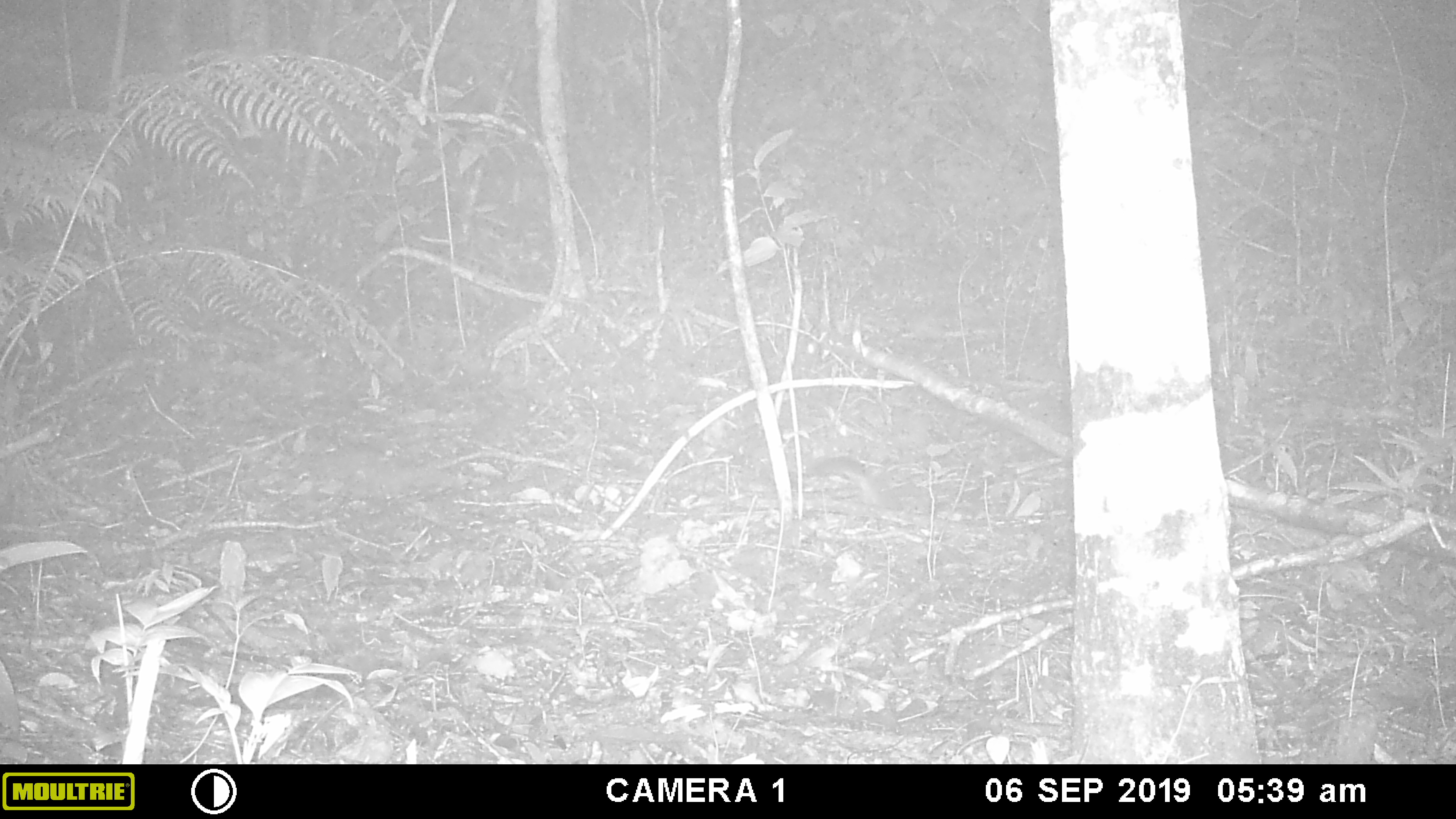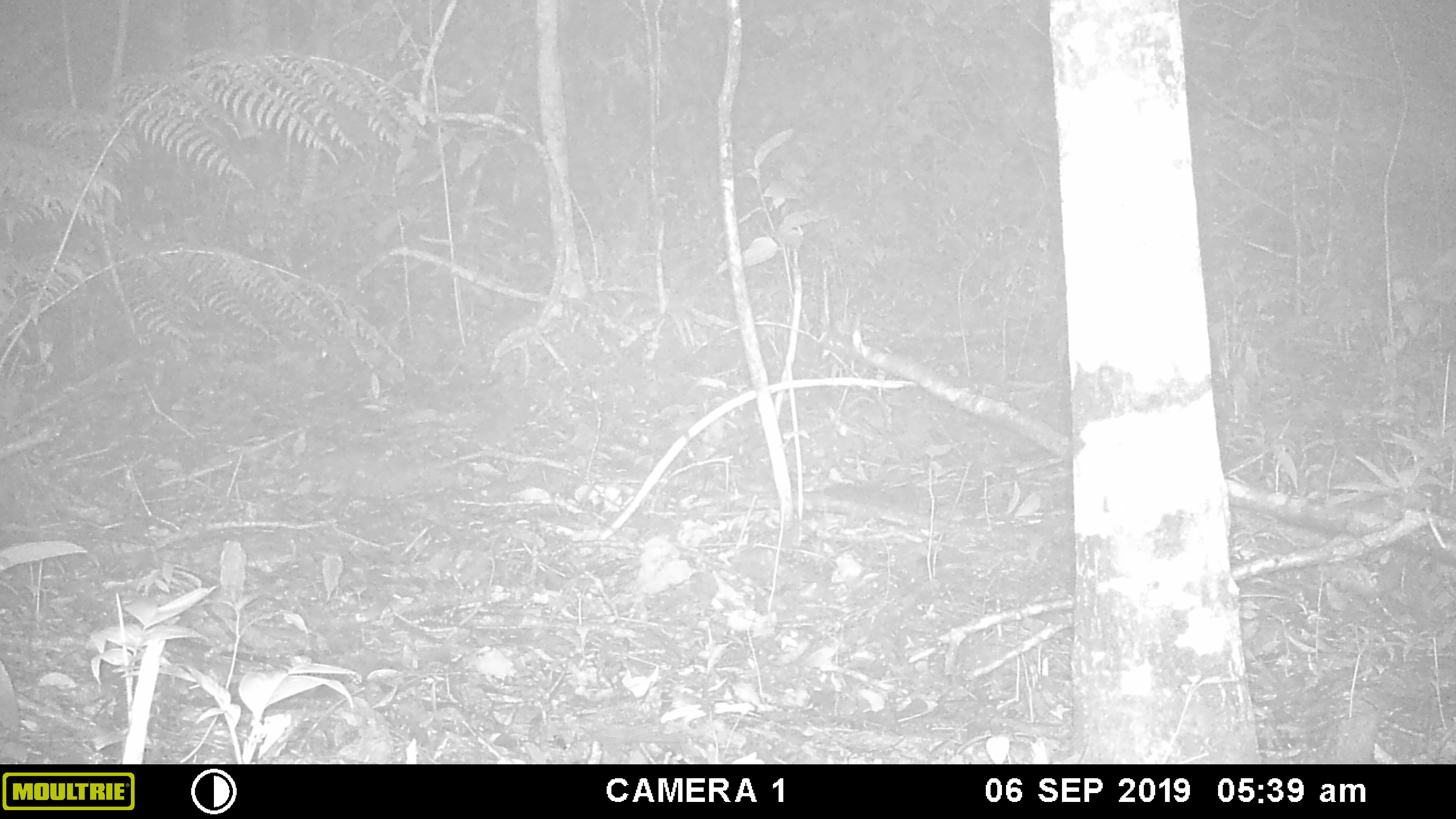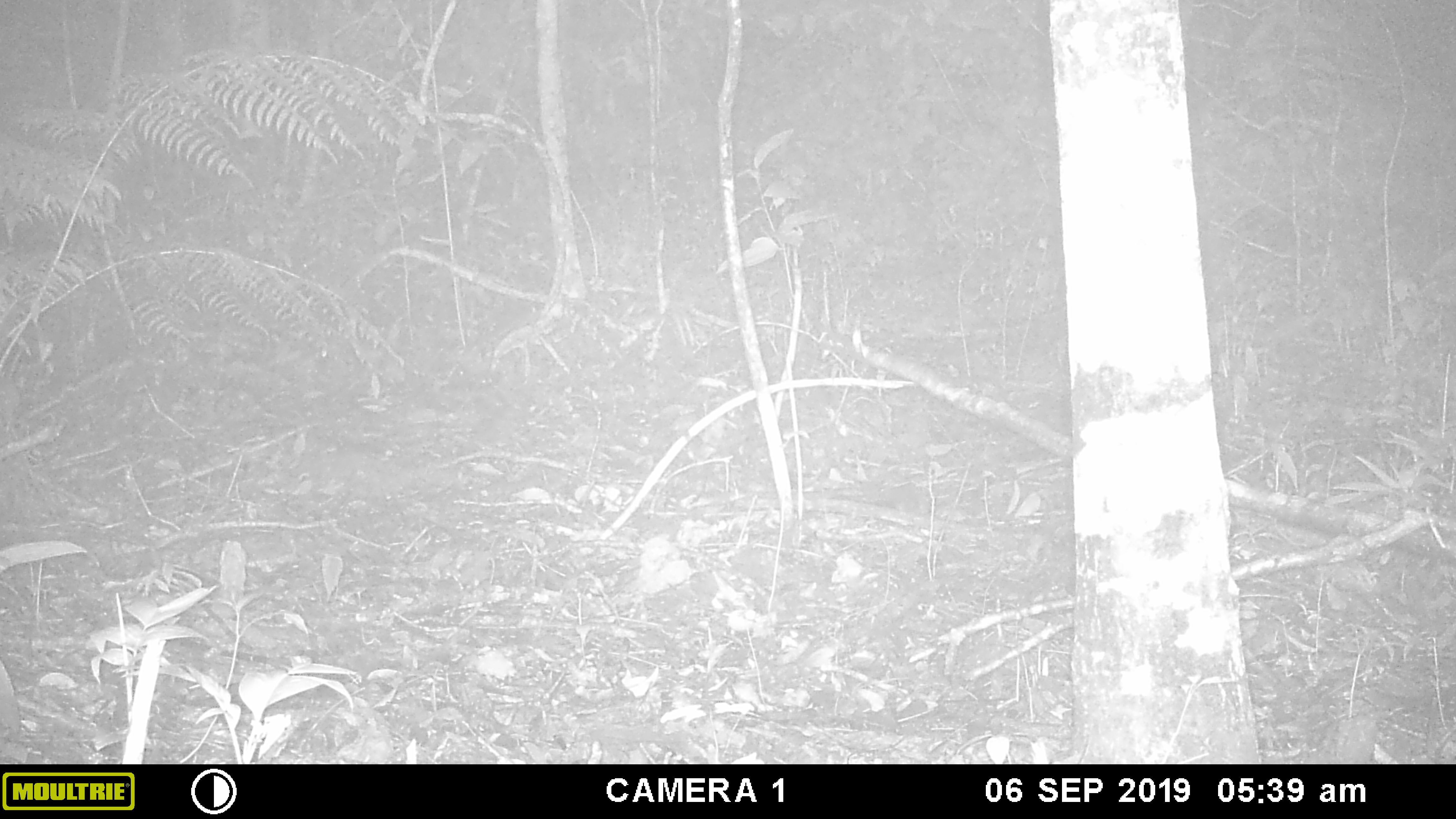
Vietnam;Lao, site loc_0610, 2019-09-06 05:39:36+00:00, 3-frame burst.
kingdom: Animalia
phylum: Chordata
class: Mammalia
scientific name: Mammalia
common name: mammal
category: unidentified small mammal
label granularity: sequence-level